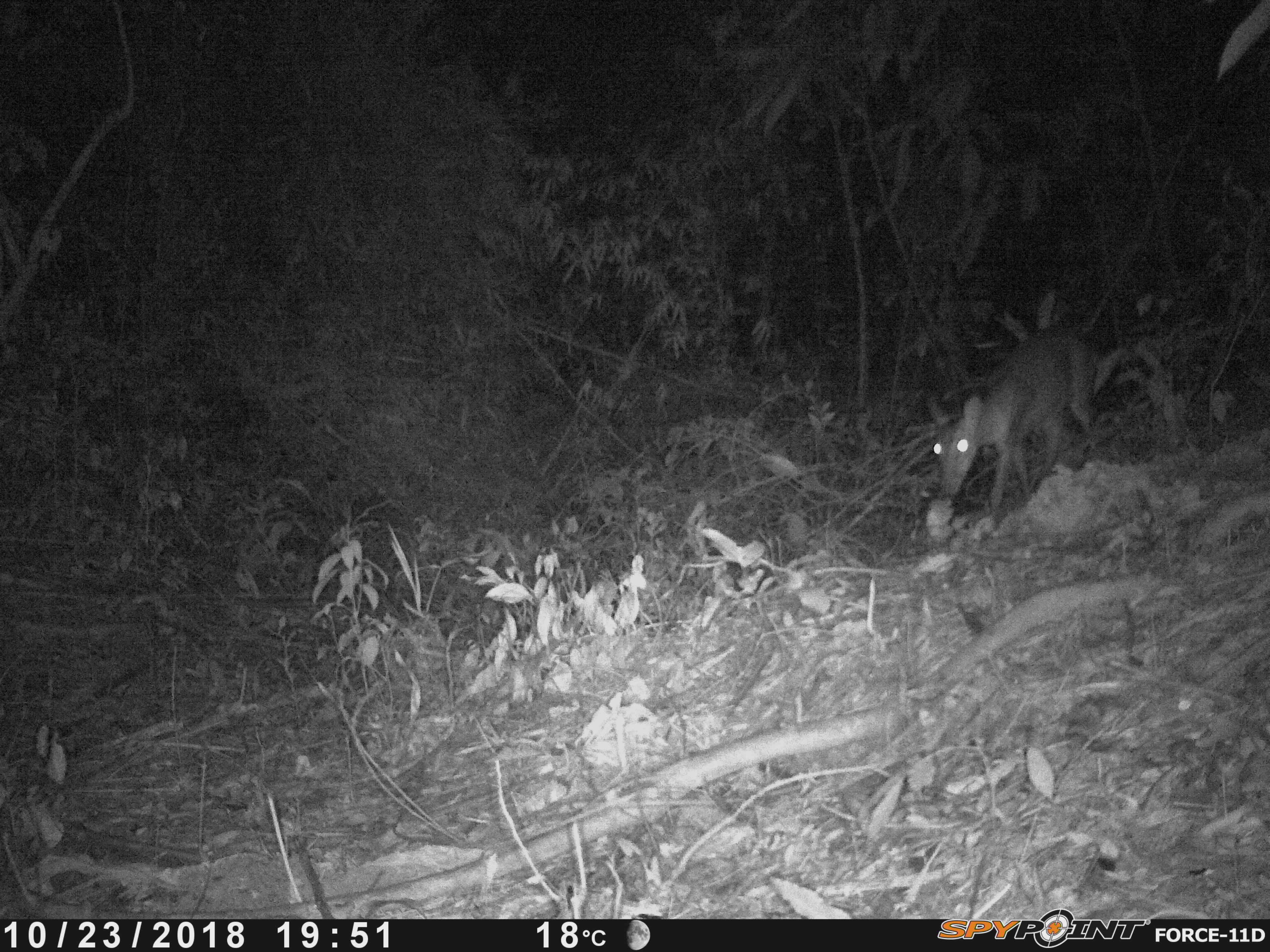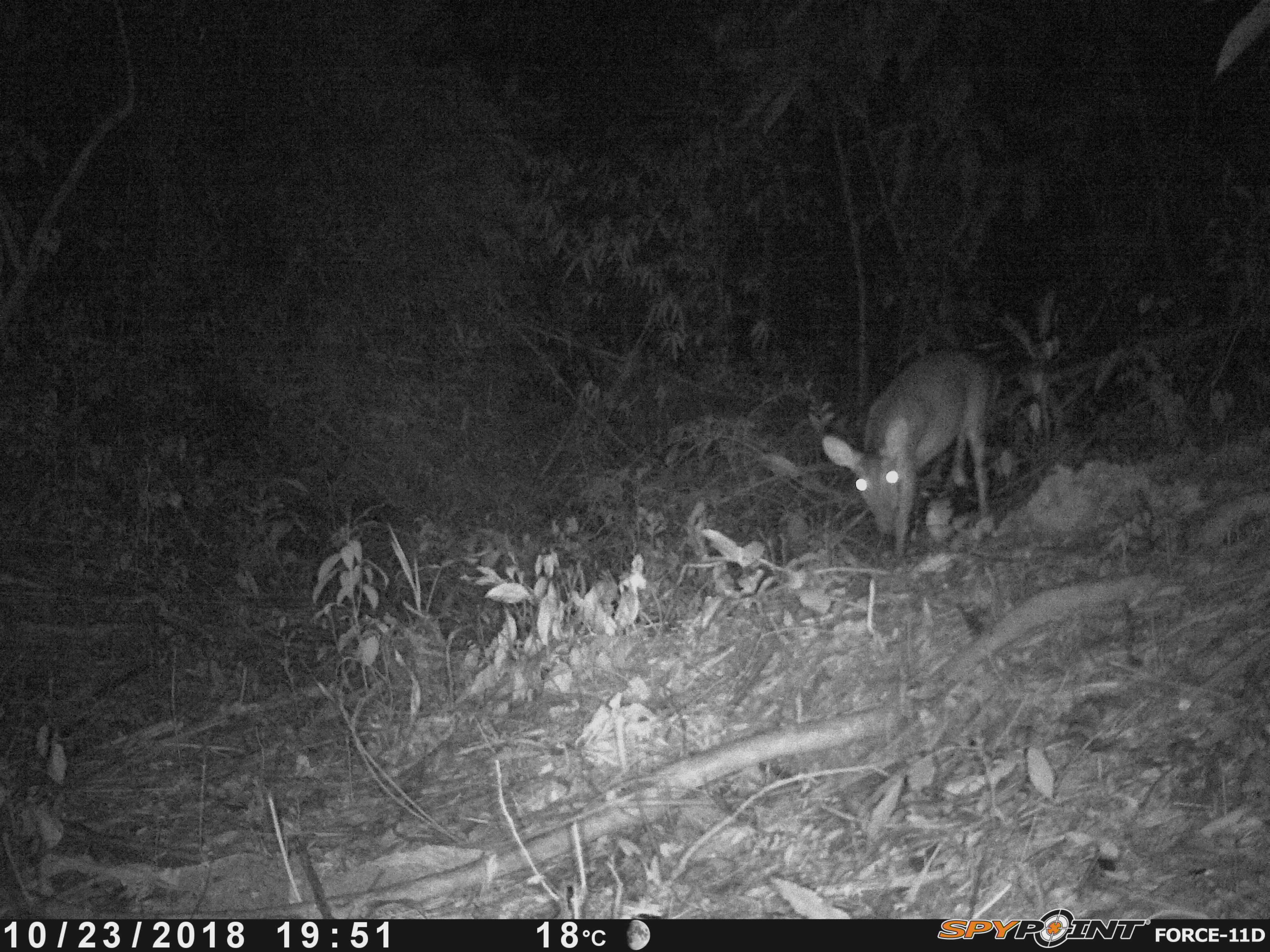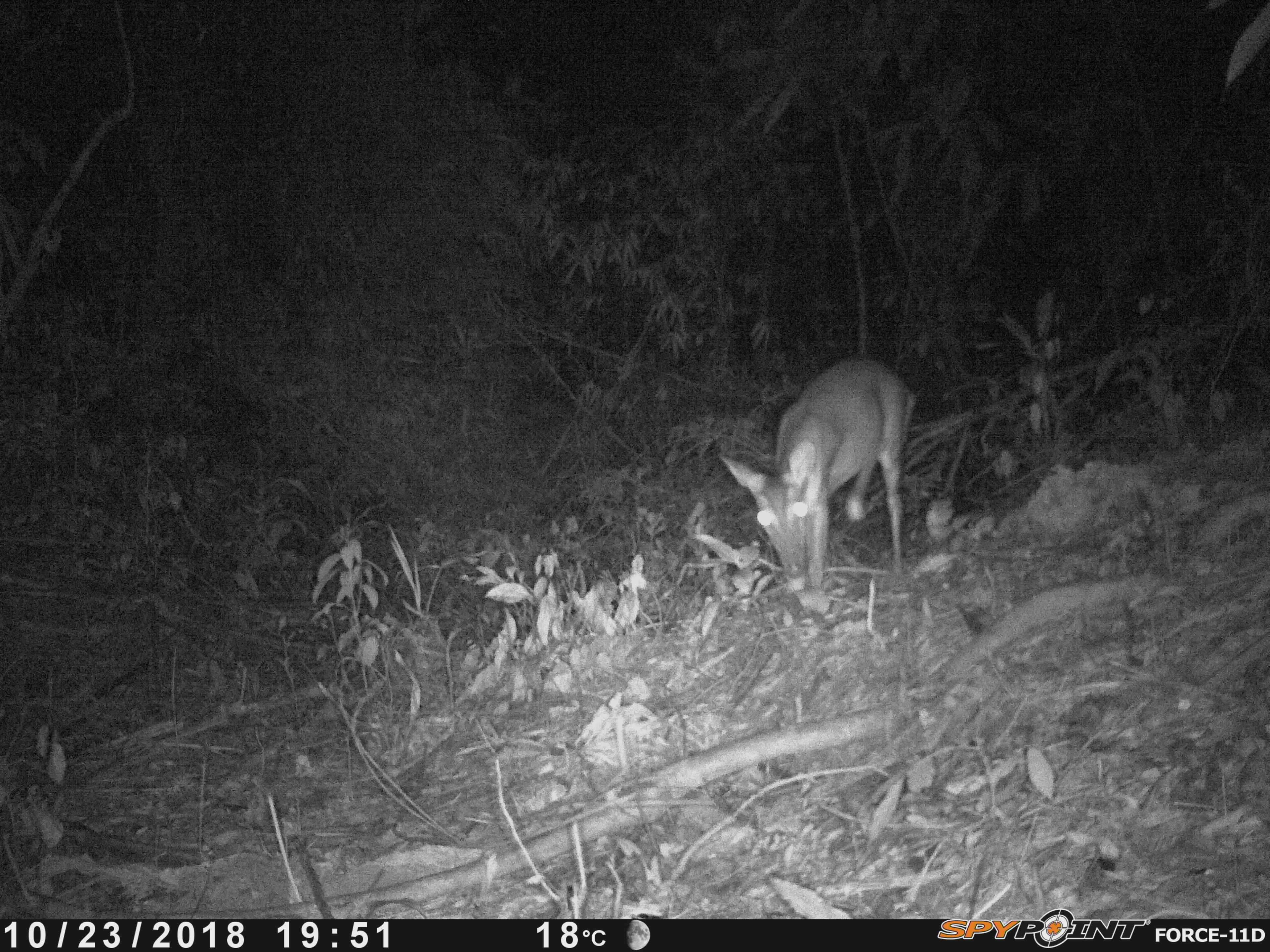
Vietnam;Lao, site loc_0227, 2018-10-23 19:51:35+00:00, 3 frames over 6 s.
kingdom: Animalia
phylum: Chordata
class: Mammalia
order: Artiodactyla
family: Cervidae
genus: Muntiacus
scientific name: Muntiacus vuquangensis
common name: large-antlered muntjac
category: large antlered muntjac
Large antlered muntjac (large-antlered muntjac) (Muntiacus vuquangensis). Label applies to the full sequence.